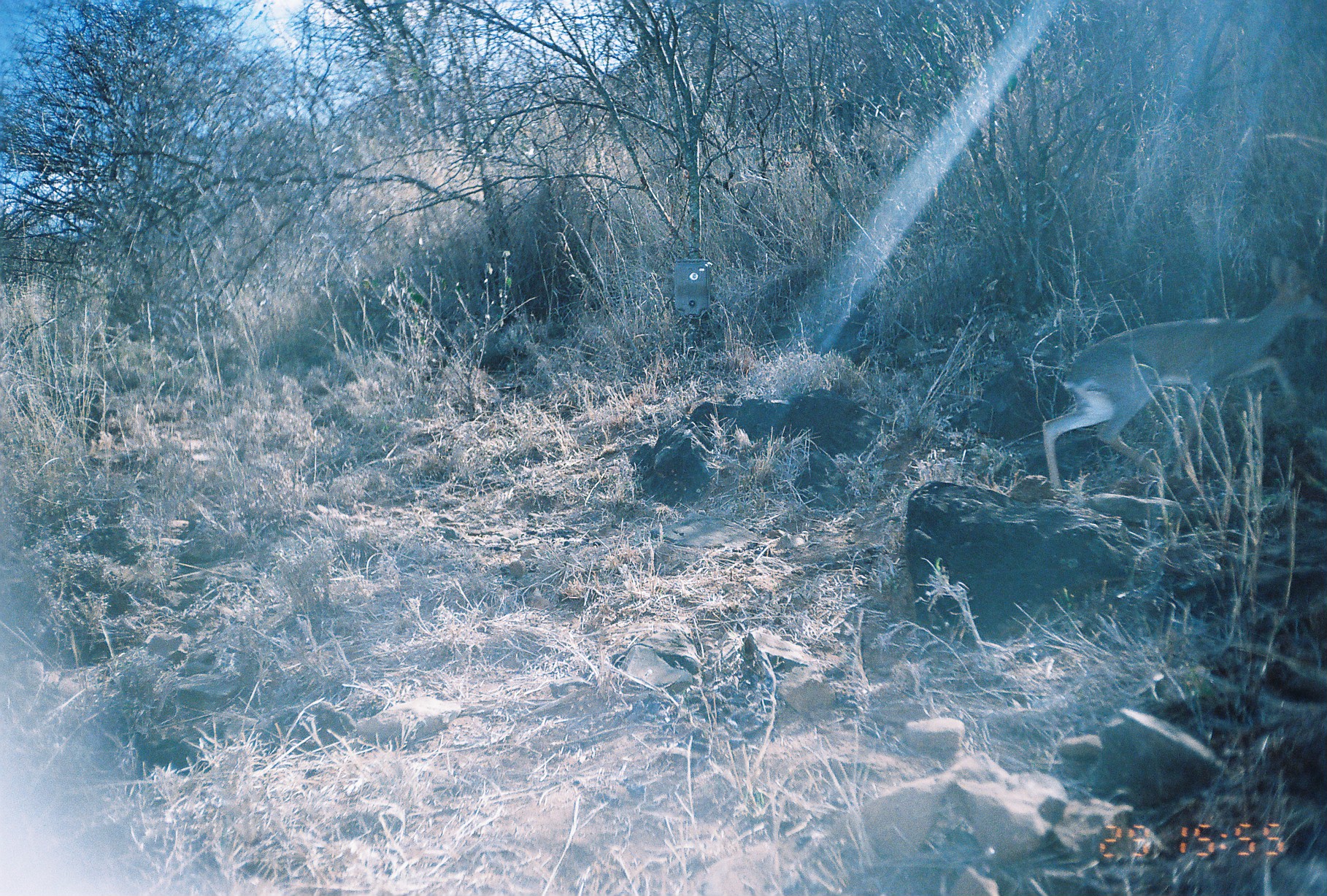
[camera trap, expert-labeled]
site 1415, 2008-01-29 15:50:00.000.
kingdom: Animalia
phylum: Chordata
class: Mammalia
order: Artiodactyla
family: Bovidae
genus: Madoqua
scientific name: Madoqua guentheri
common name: günther's dik-dik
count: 1